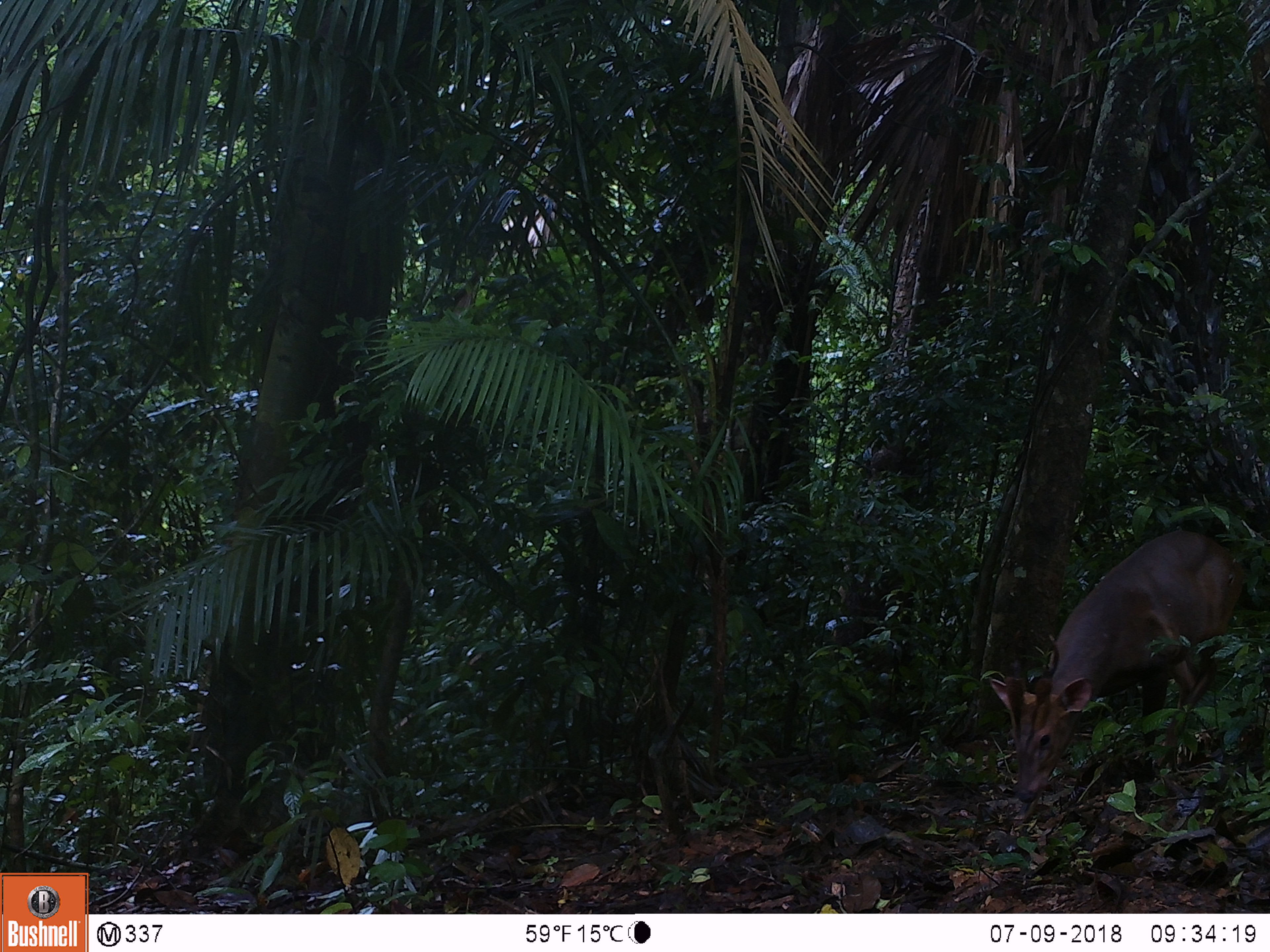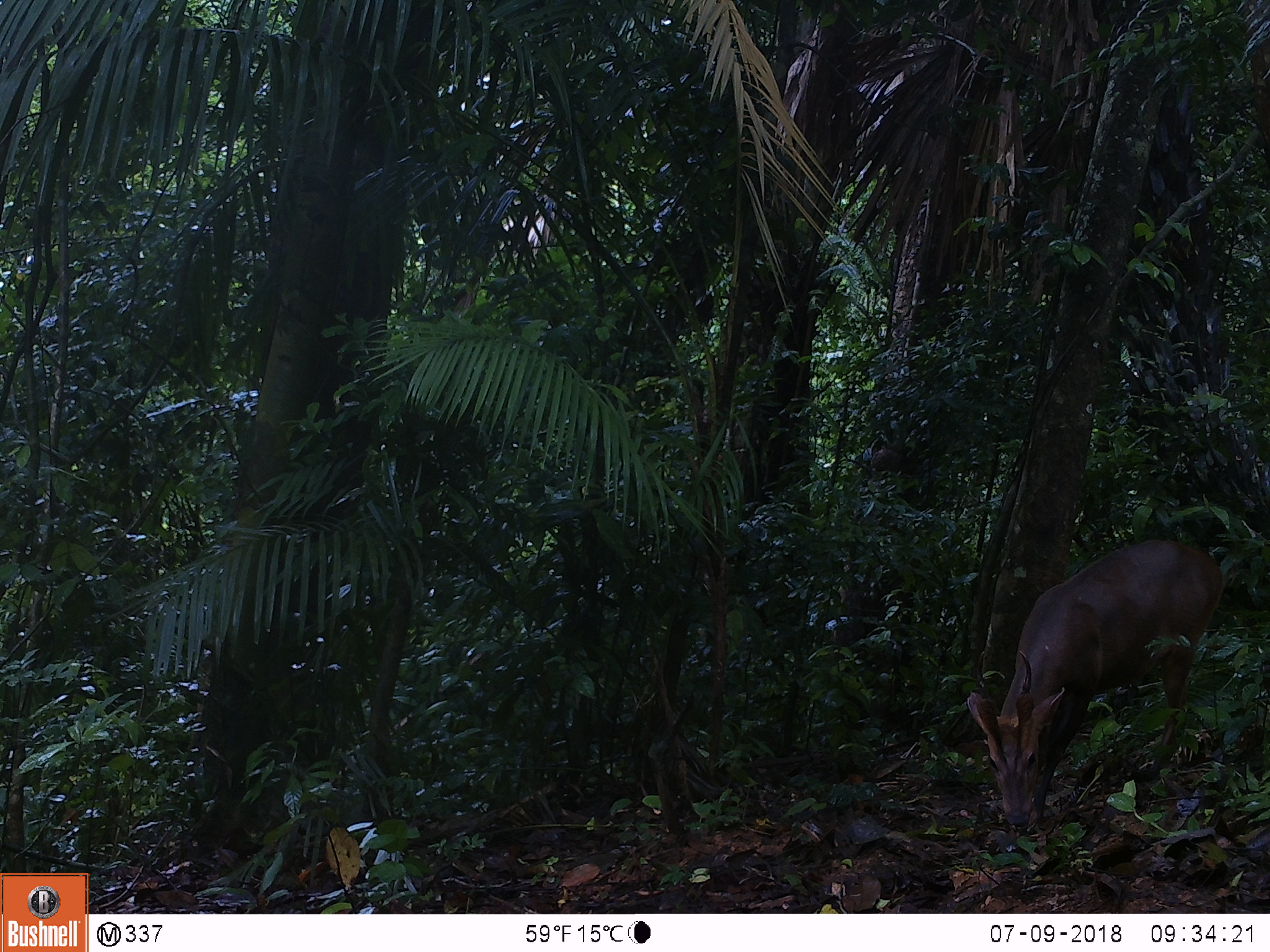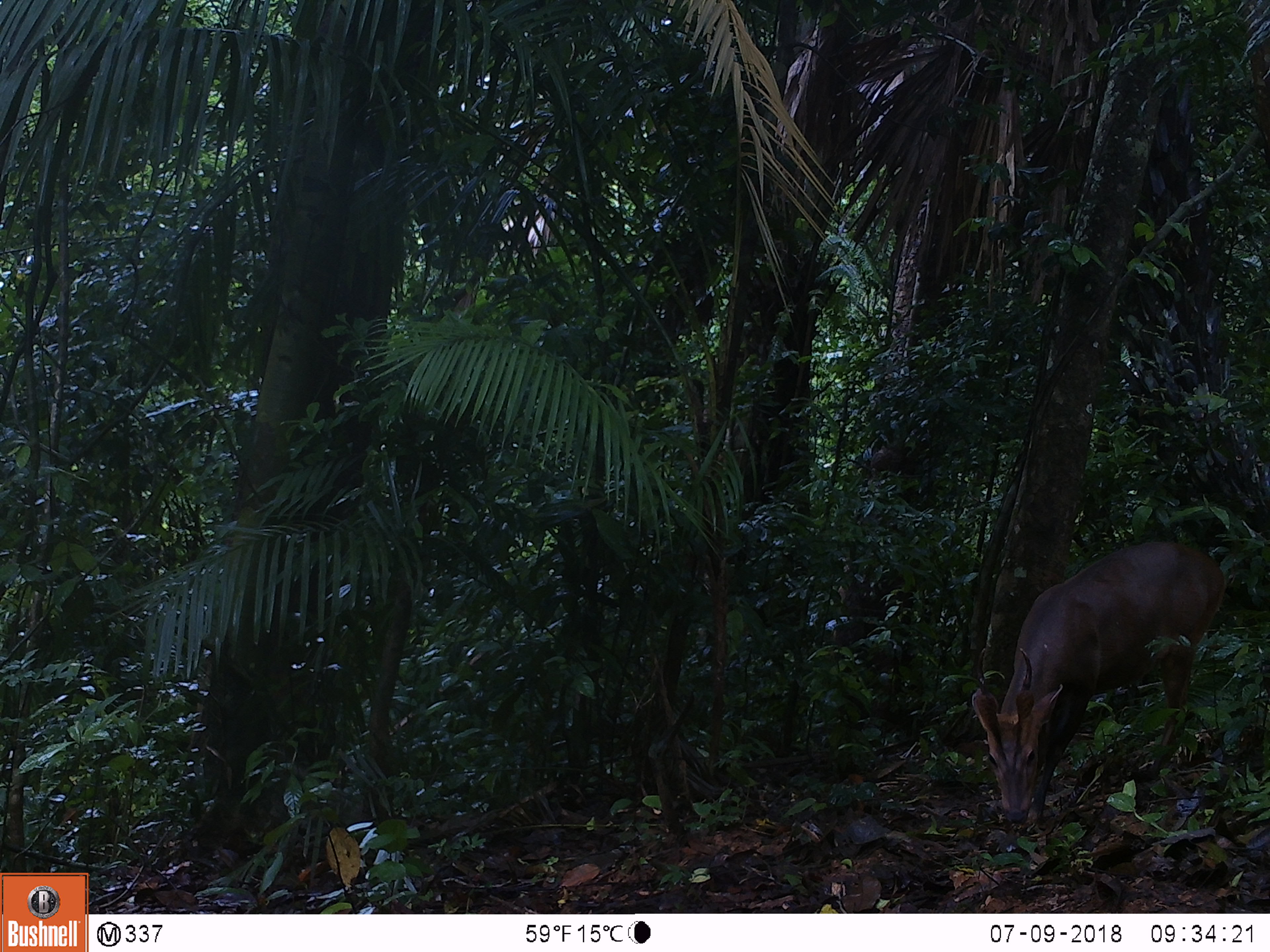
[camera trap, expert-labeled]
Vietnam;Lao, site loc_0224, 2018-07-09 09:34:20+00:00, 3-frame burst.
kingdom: Animalia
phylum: Chordata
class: Mammalia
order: Artiodactyla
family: Cervidae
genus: Muntiacus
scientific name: Muntiacus vuquangensis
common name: large-antlered muntjac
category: large antlered muntjac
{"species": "large antlered muntjac (large-antlered muntjac) (Muntiacus vuquangensis)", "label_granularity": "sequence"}